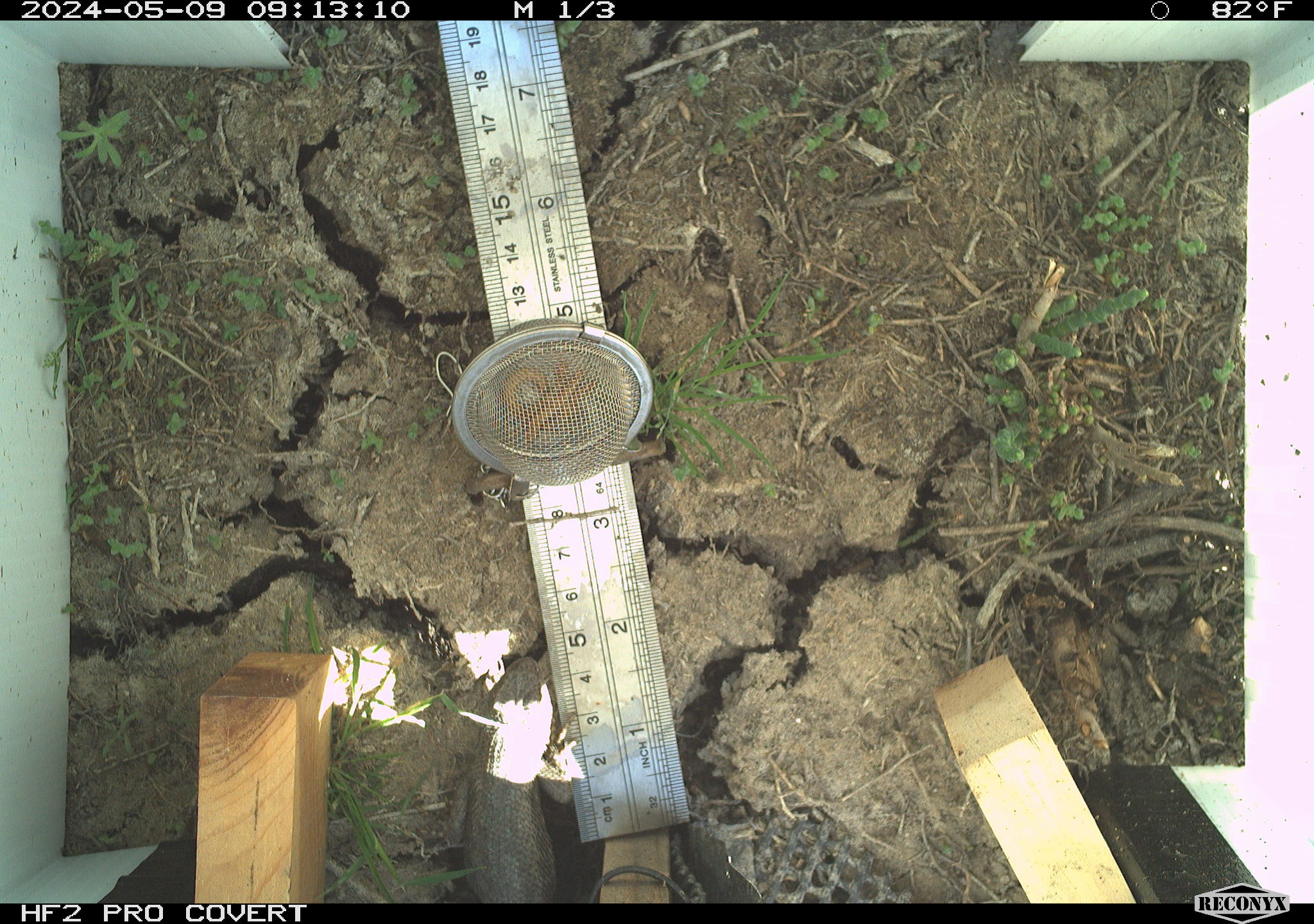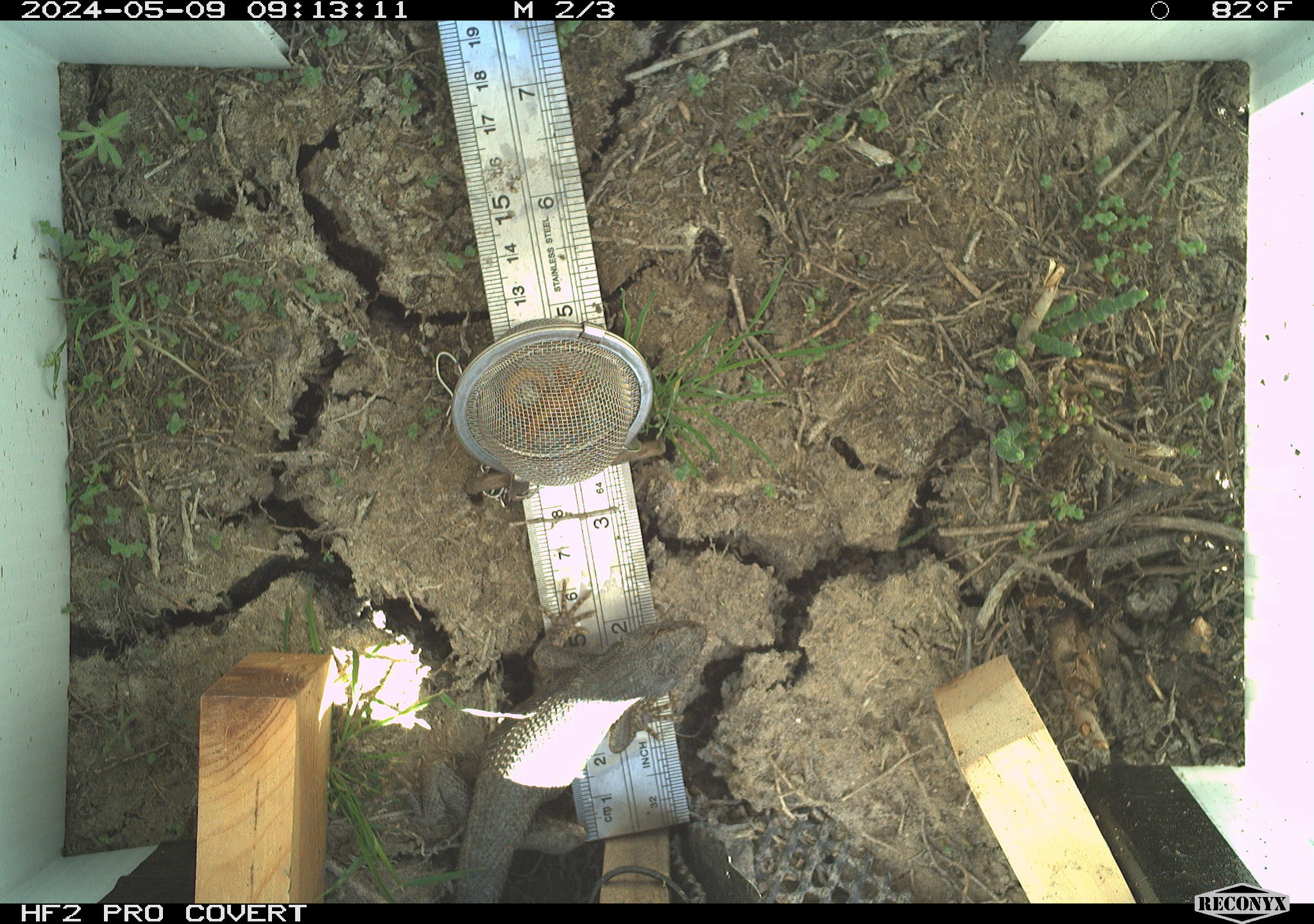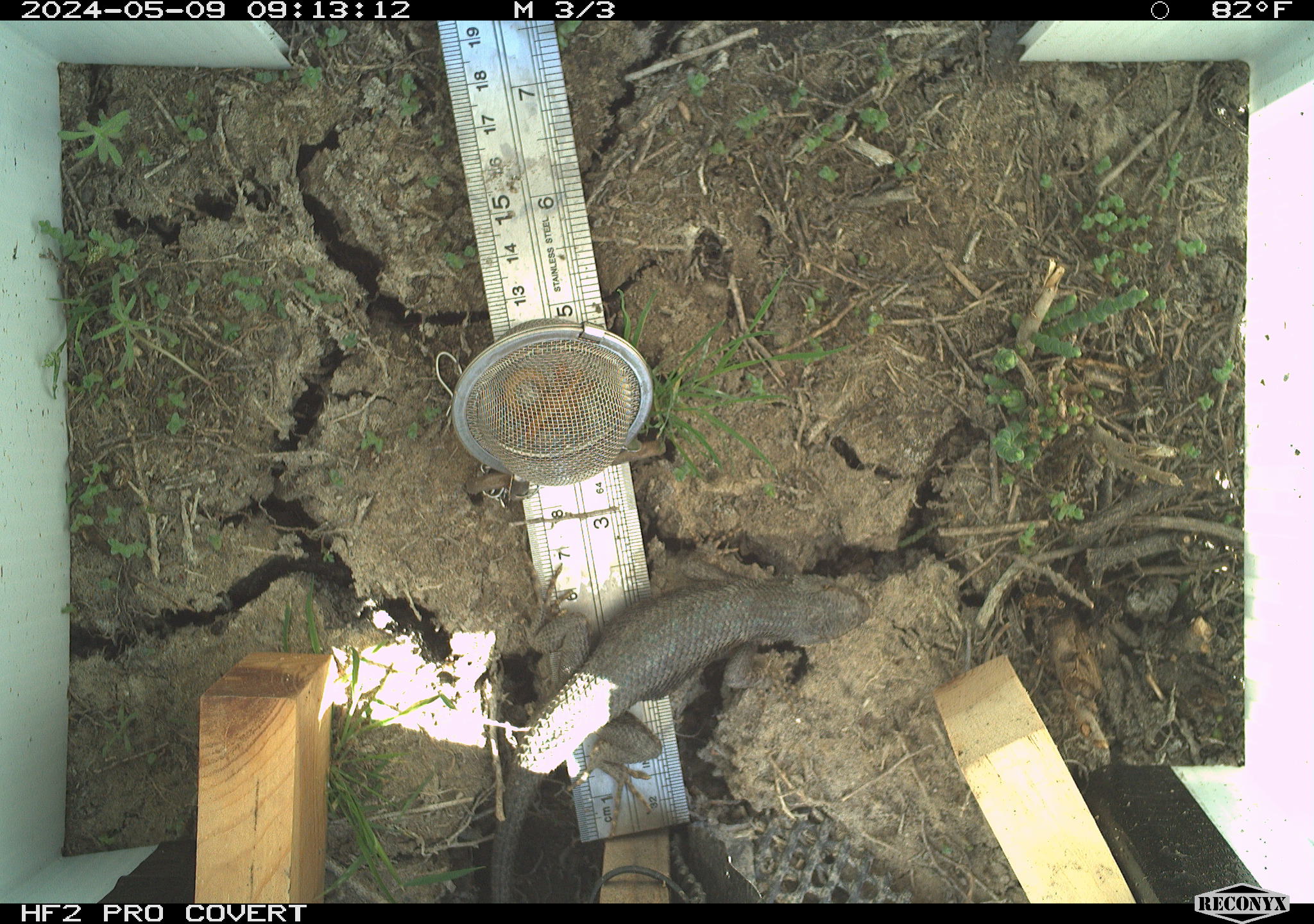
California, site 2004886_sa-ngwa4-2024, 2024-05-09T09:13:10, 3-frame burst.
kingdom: Animalia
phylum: Chordata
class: Reptilia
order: Squamata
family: Phrynosomatidae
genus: Sceloporus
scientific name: Sceloporus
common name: spiny lizards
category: sceloporus species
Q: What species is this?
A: Sceloporus species (spiny lizards) (Sceloporus).